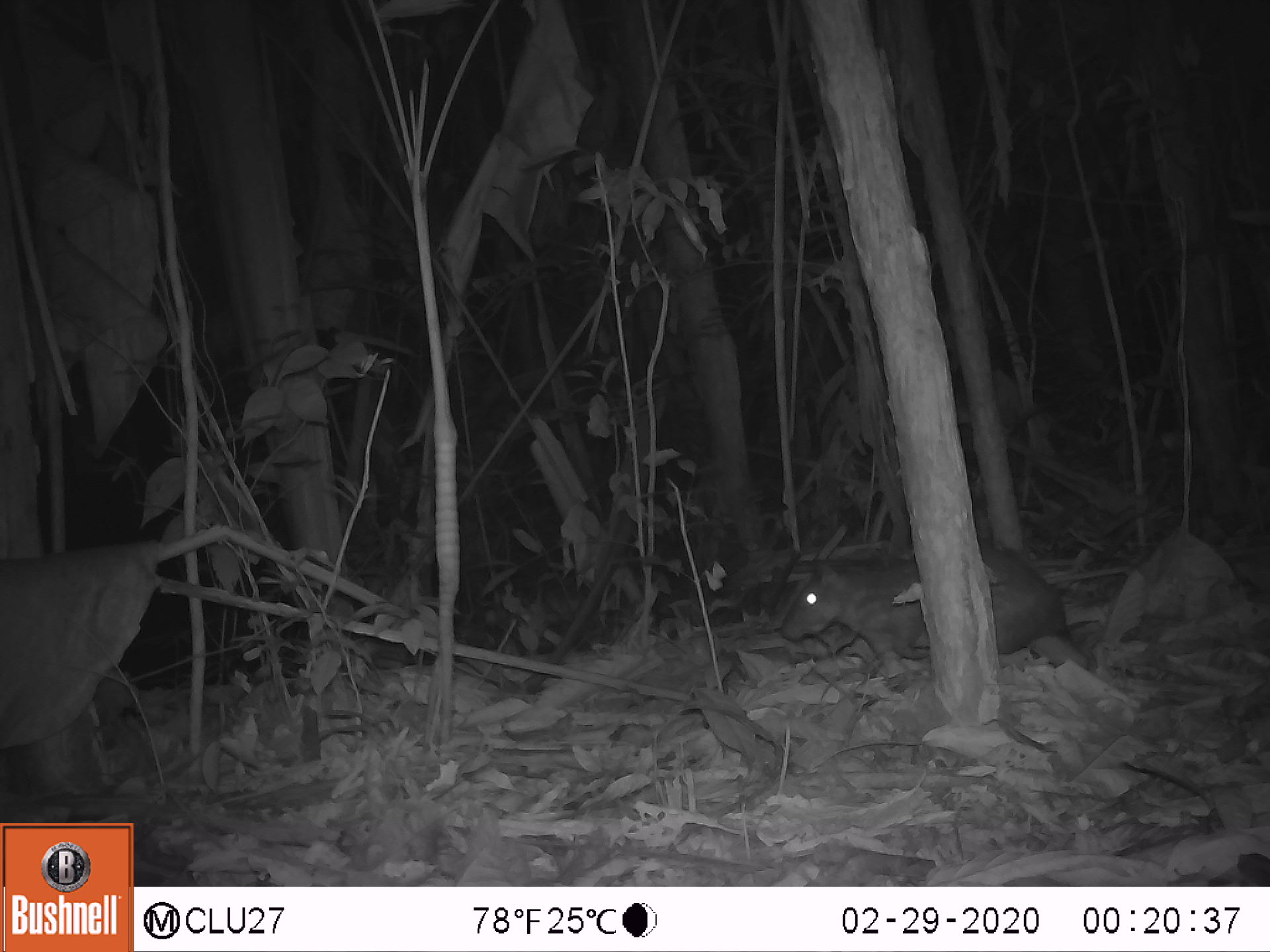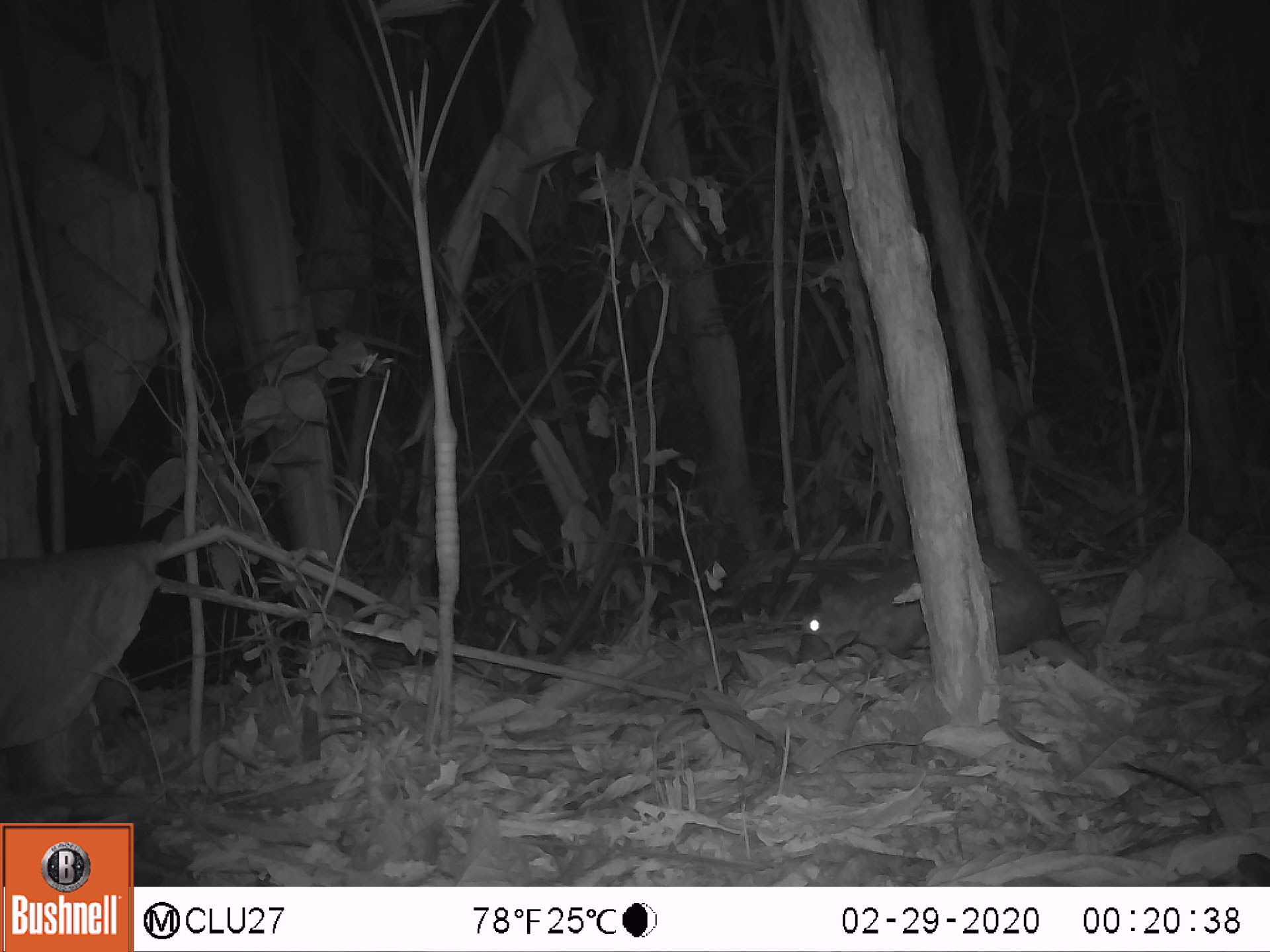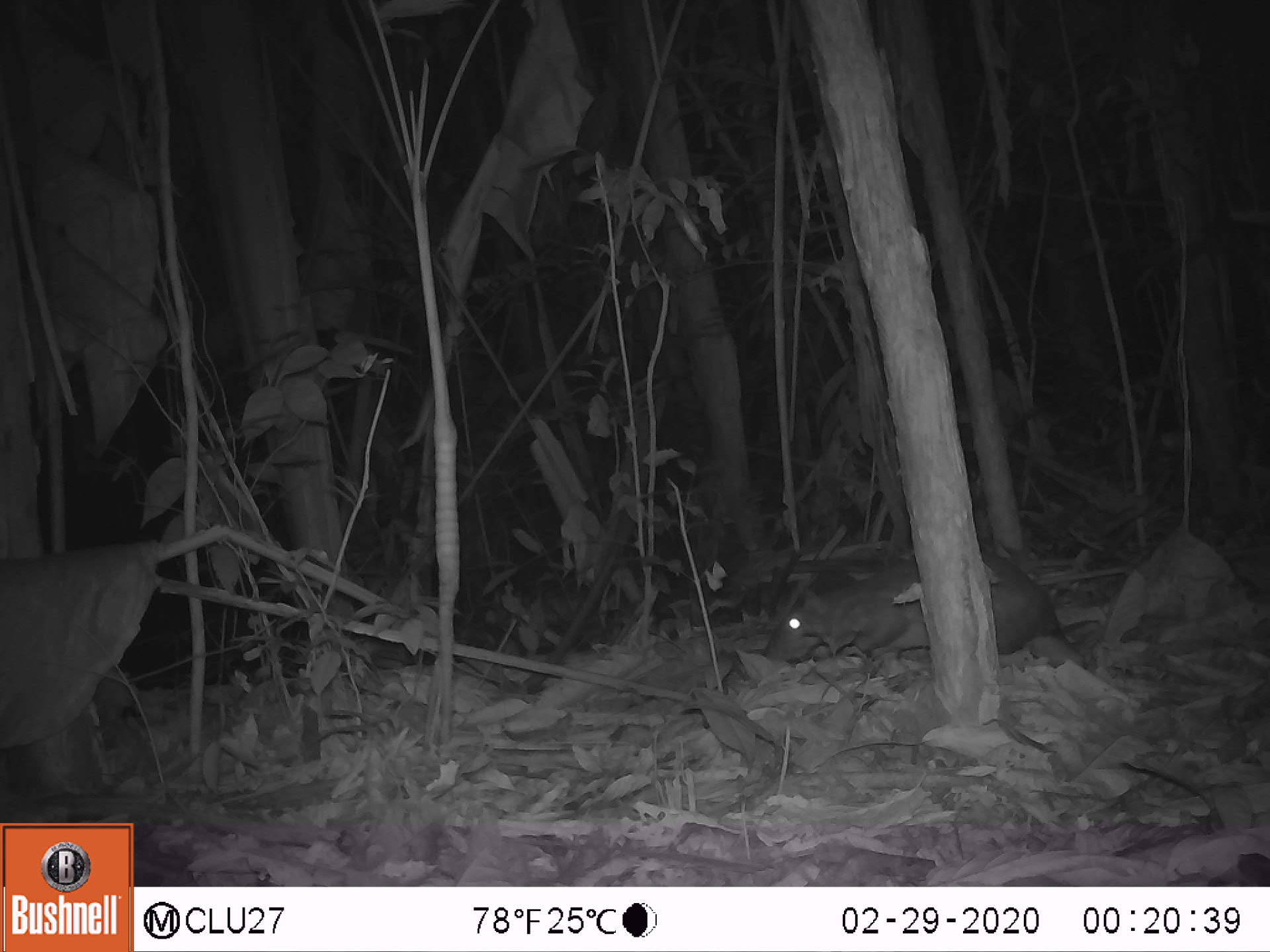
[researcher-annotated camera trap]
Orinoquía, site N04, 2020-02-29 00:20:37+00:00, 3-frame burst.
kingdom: Animalia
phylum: Chordata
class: Mammalia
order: Rodentia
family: Cuniculidae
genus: Cuniculus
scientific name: Cuniculus paca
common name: spotted paca